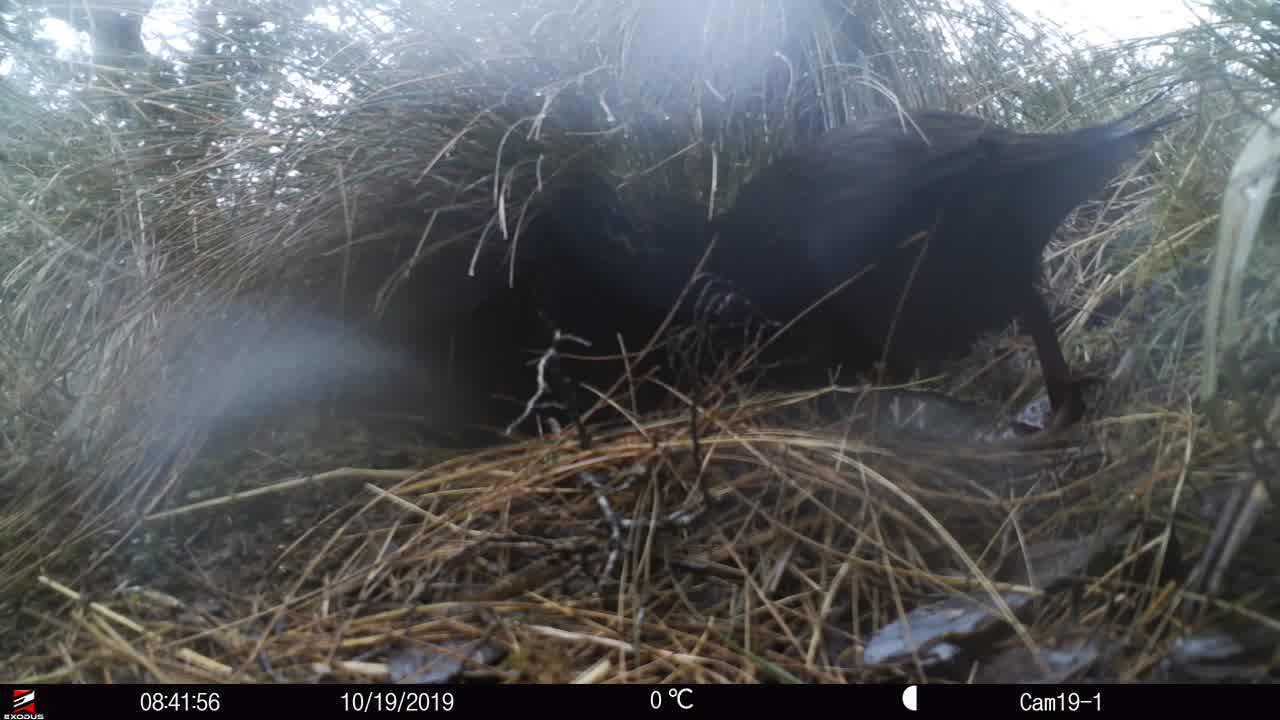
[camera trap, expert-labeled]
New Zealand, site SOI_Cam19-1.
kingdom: Animalia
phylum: Chordata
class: Aves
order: Gruiformes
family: Rallidae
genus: Gallirallus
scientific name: Gallirallus australis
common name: weka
Weka (Gallirallus australis).